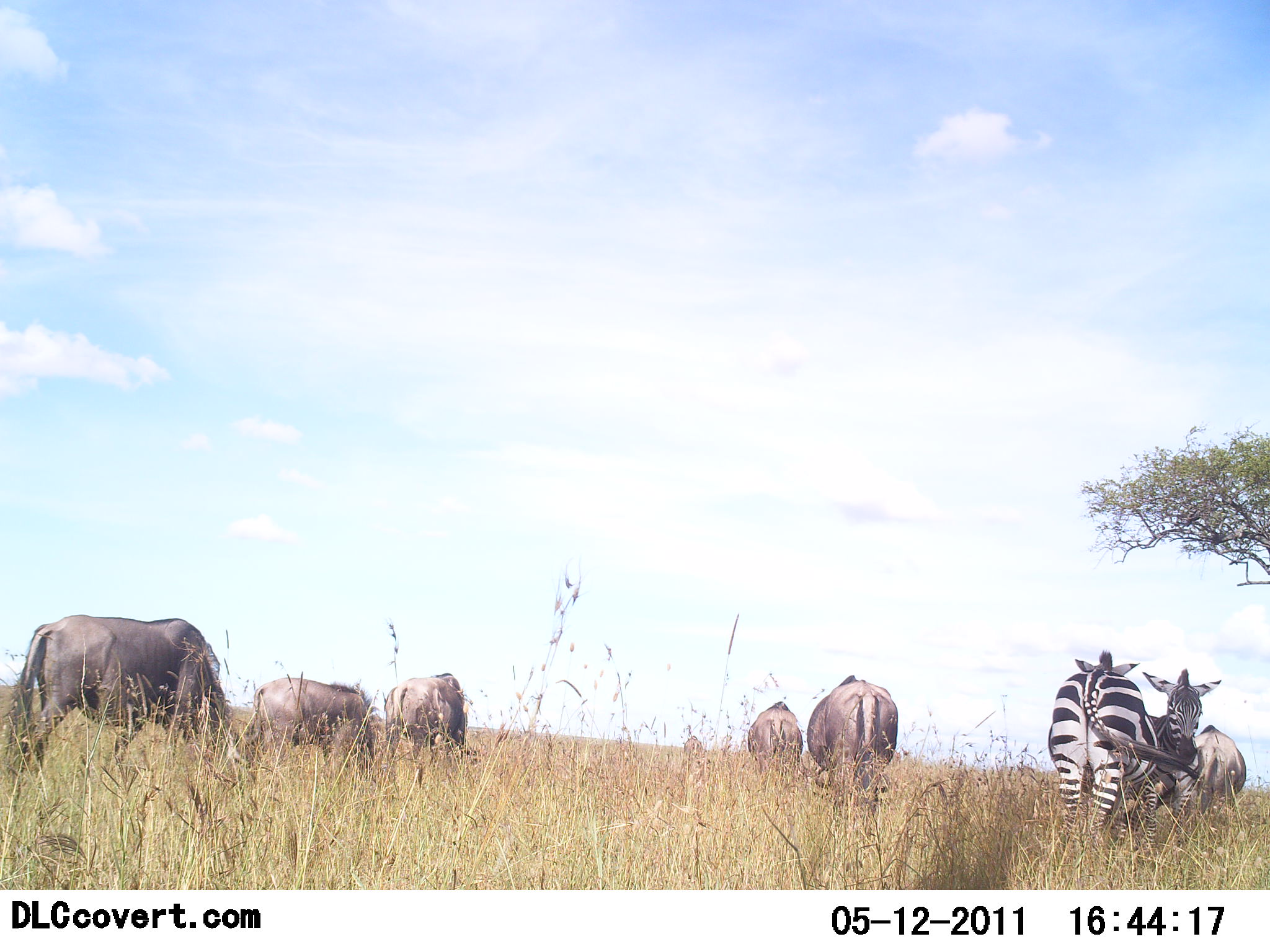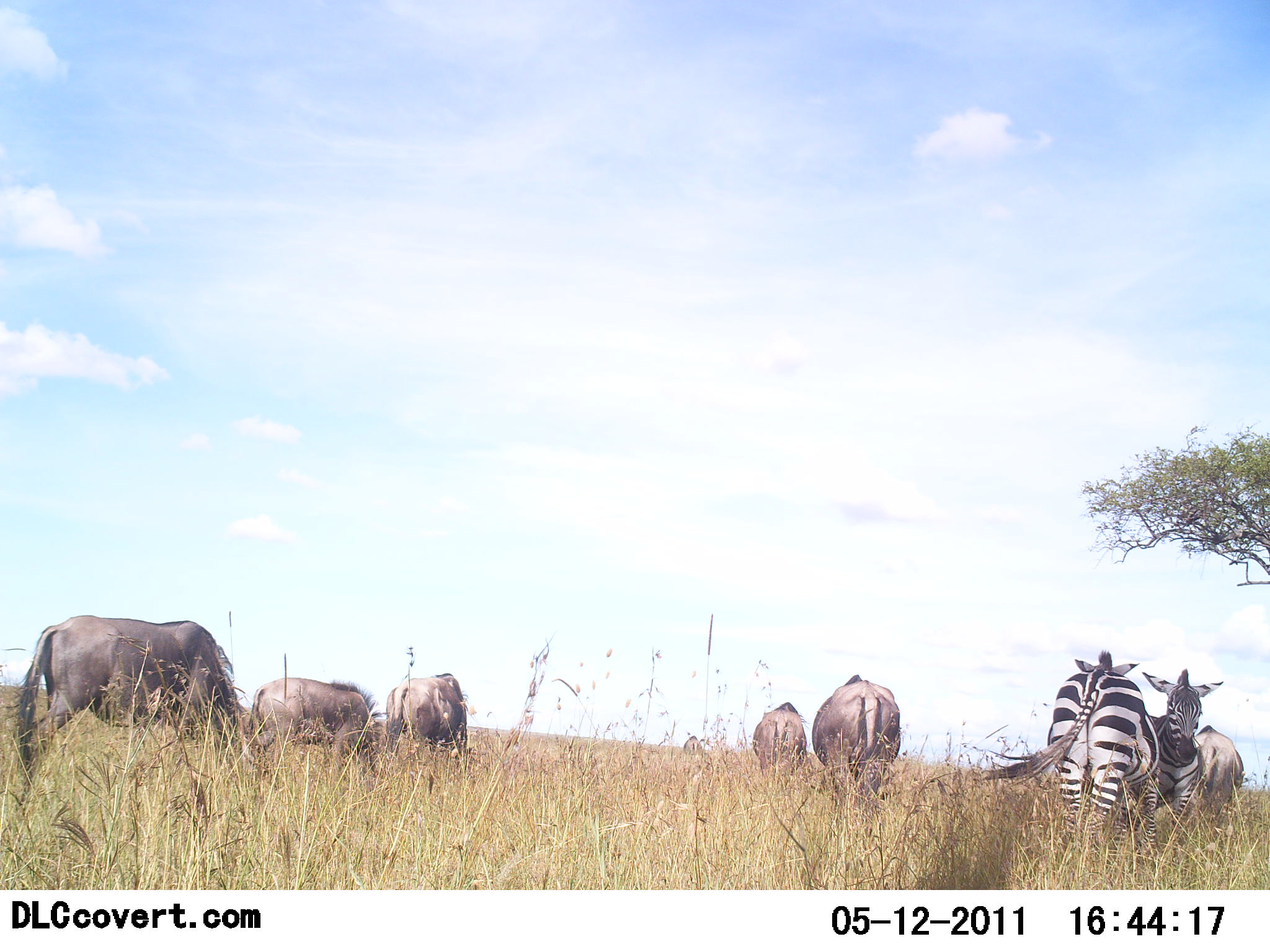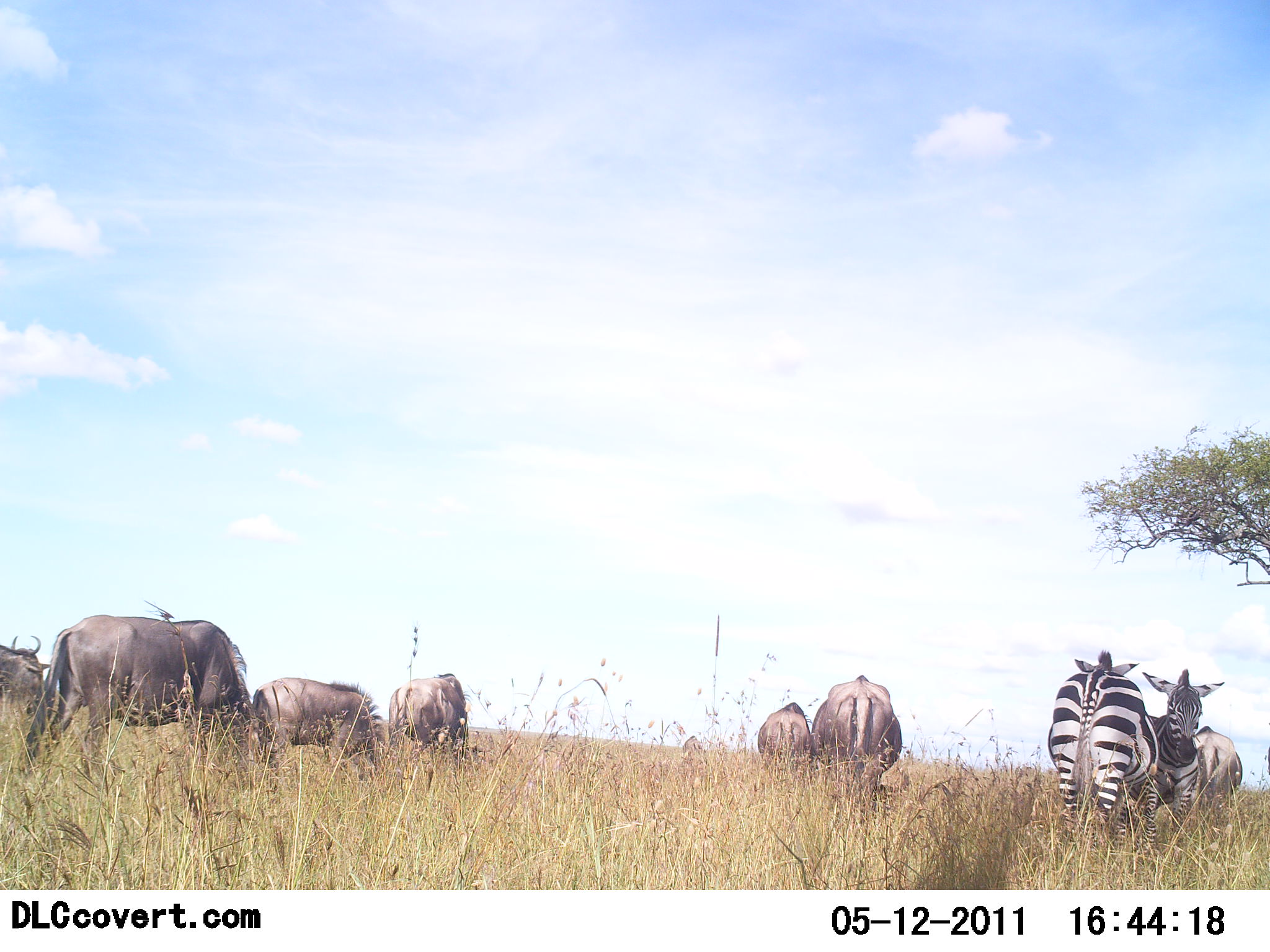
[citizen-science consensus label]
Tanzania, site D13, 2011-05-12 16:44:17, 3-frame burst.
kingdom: Animalia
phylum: Chordata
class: Mammalia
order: Artiodactyla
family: Bovidae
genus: Connochaetes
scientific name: Connochaetes taurinus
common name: blue wildebeest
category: wildebeest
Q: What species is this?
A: Wildebeest (blue wildebeest) (Connochaetes taurinus).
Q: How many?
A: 7.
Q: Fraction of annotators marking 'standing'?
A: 50%.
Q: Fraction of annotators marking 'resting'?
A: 0%.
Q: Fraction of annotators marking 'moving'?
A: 7%.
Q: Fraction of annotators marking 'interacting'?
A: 7%.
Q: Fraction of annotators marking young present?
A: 7%.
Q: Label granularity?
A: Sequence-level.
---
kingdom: Animalia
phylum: Chordata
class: Mammalia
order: Perissodactyla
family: Equidae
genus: Equus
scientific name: Equus quagga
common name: plains zebra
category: zebra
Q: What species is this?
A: Zebra (plains zebra) (Equus quagga).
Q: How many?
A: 2.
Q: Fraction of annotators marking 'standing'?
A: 85%.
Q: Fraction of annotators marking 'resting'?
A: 0%.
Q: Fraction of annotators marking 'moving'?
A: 0%.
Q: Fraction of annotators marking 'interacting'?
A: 15%.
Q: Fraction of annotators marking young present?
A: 0%.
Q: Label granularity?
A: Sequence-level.